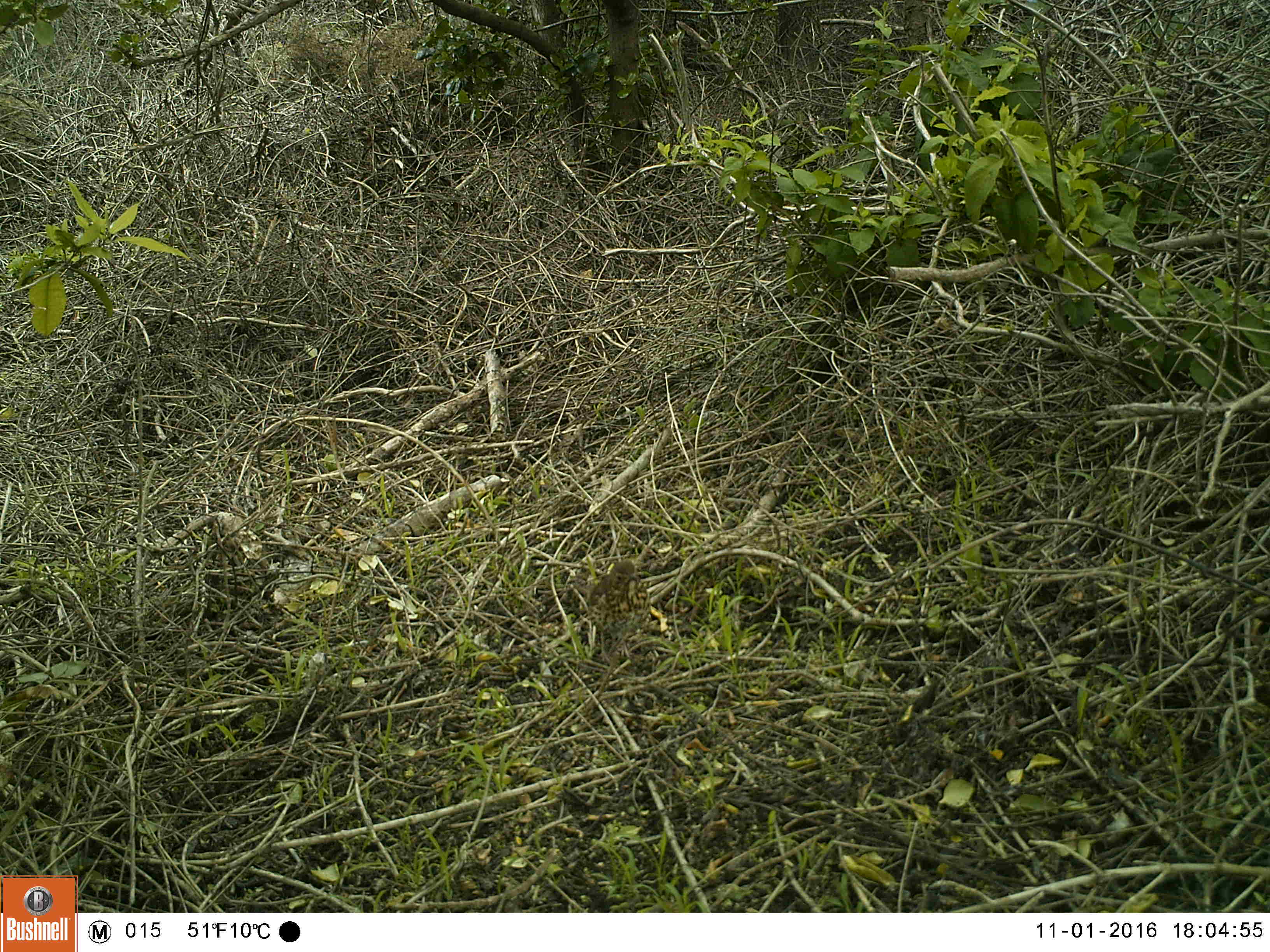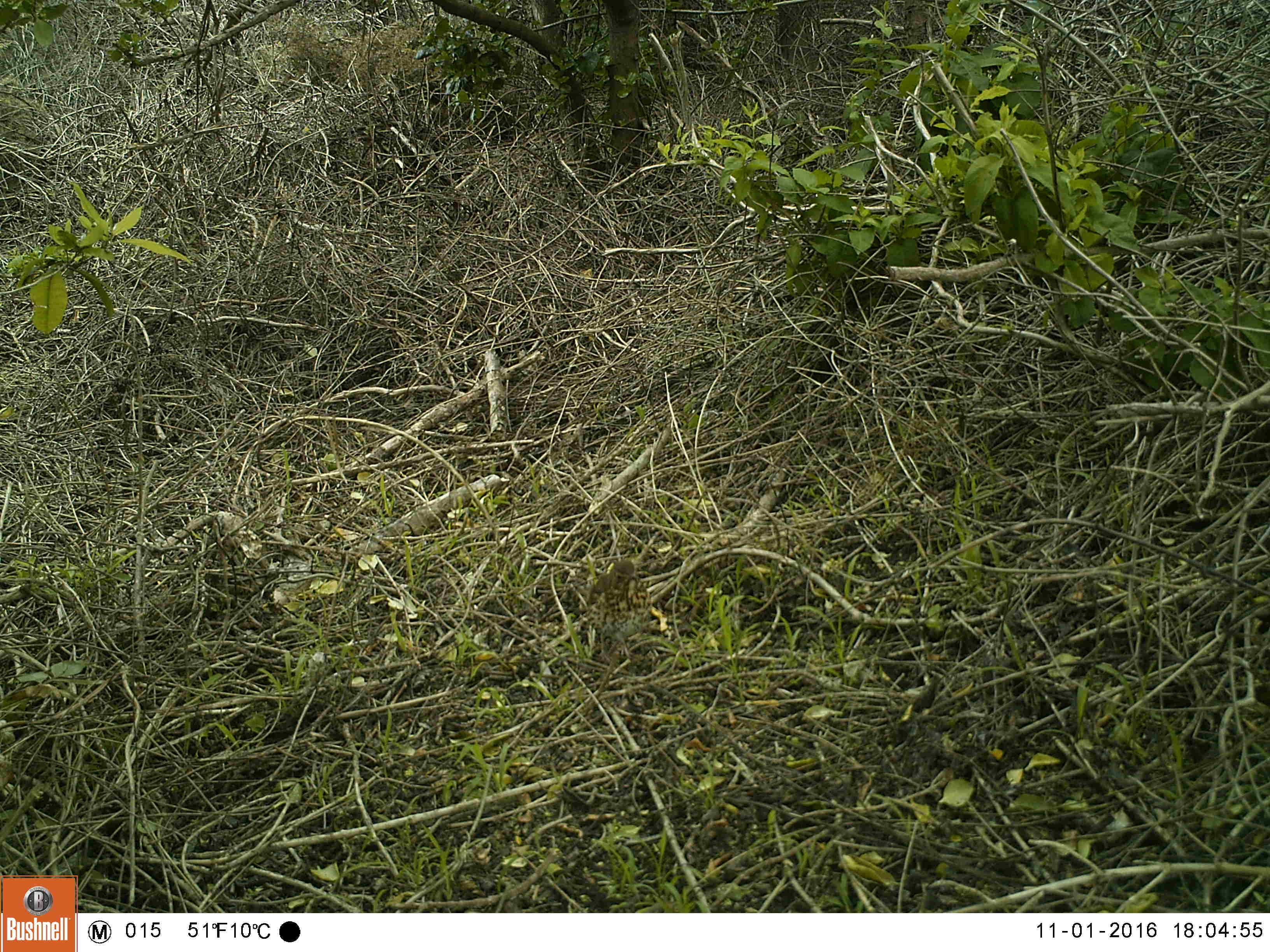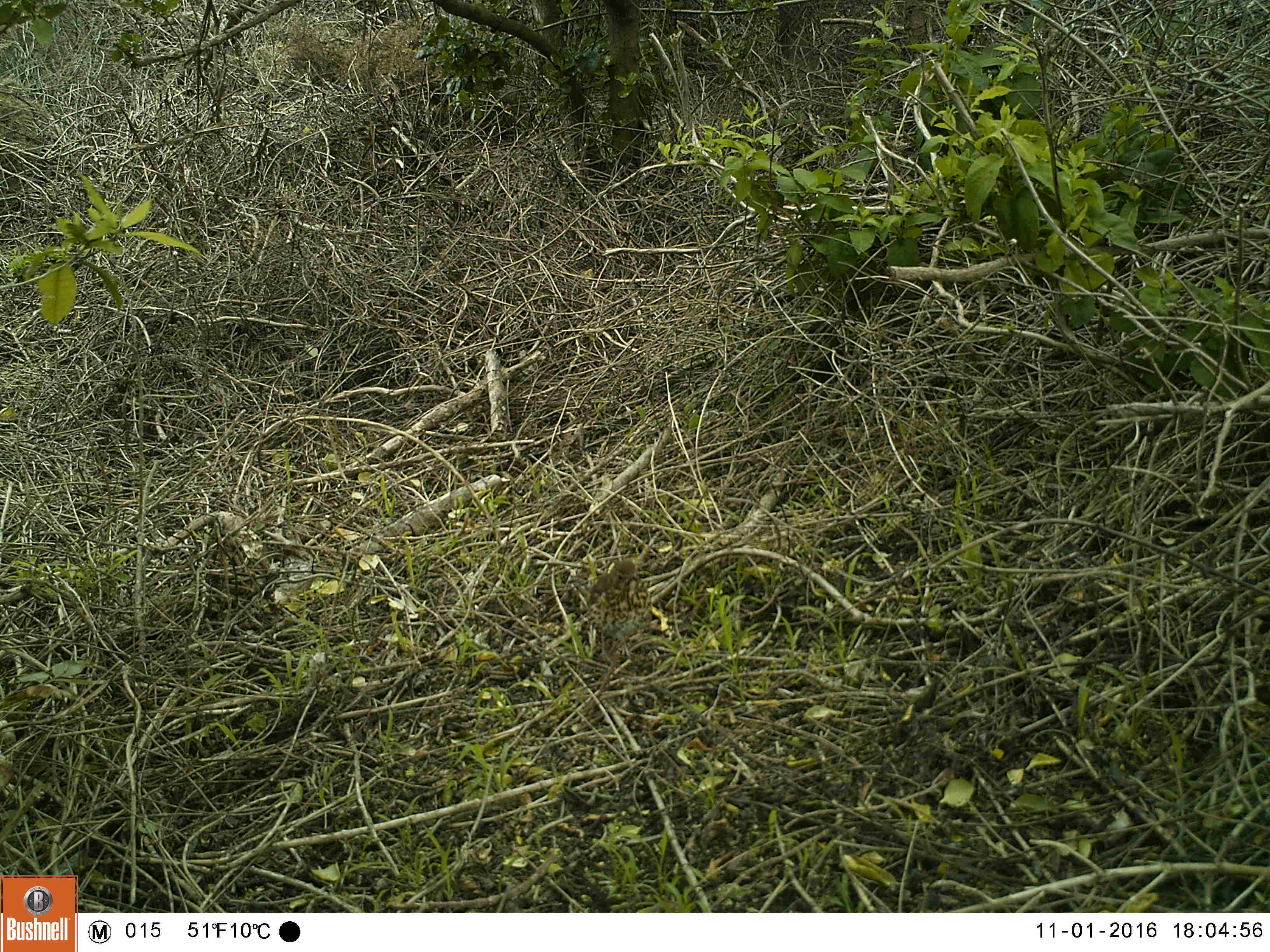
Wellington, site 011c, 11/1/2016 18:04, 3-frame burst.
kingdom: Animalia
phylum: Chordata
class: Aves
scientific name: Aves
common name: bird